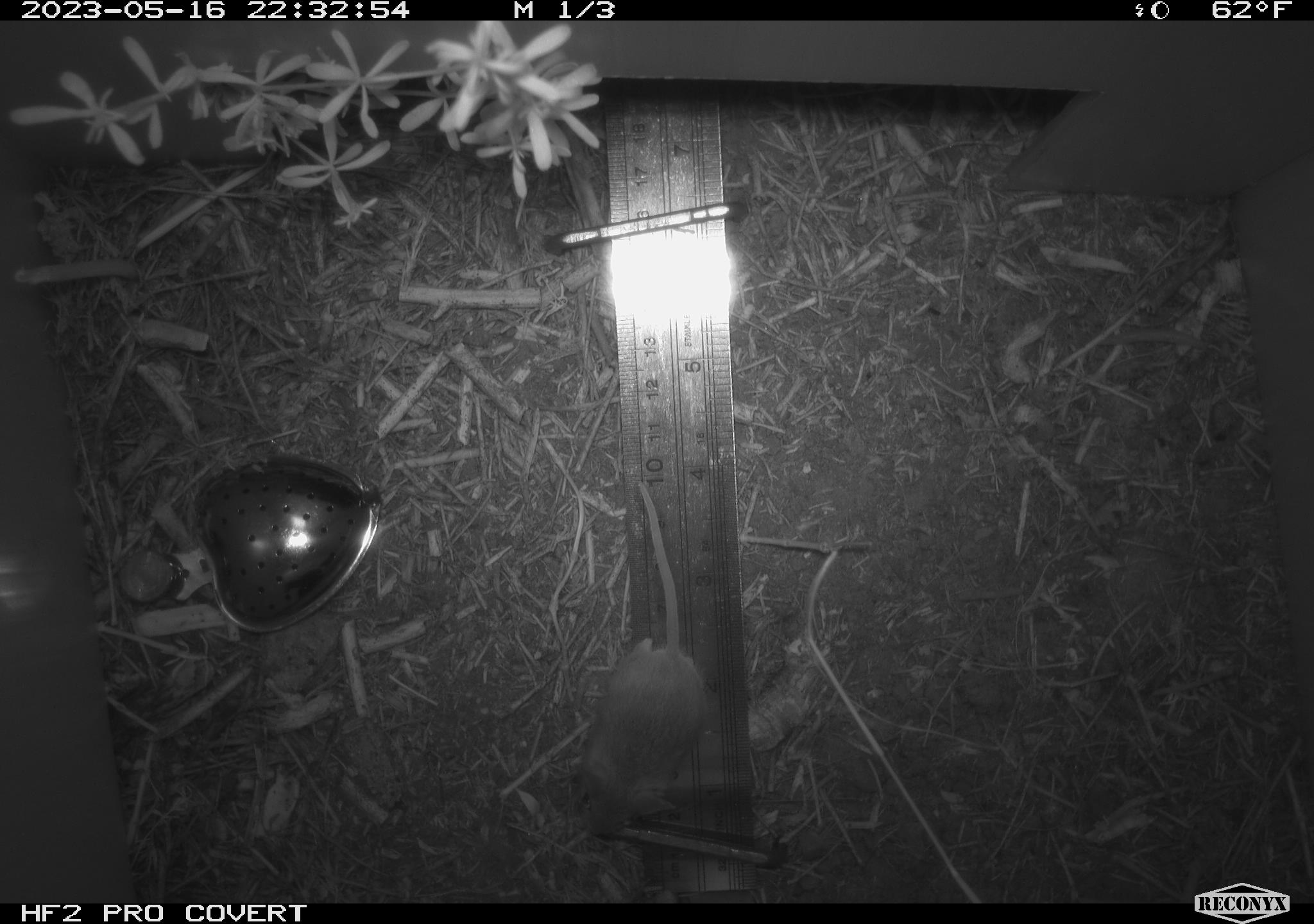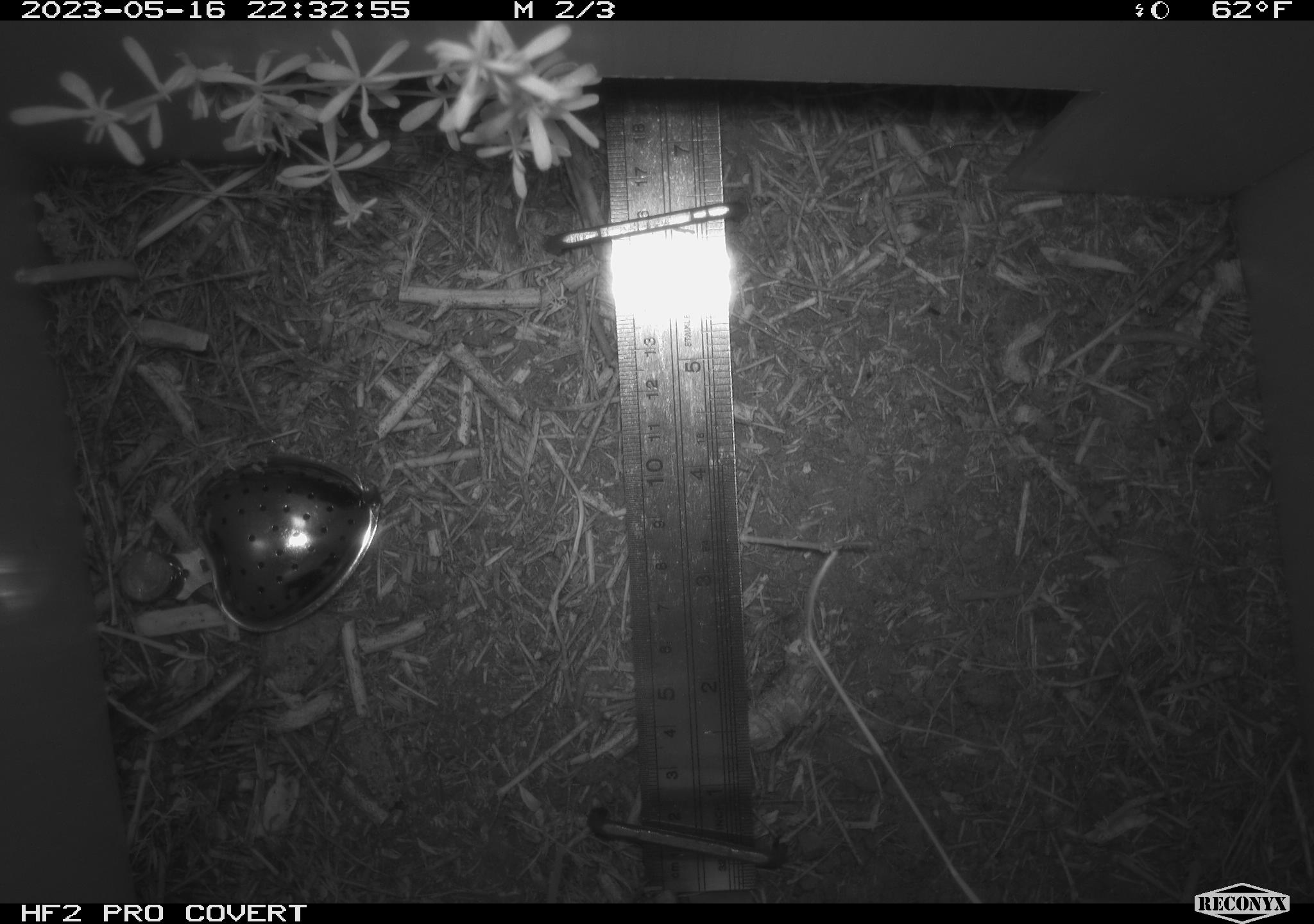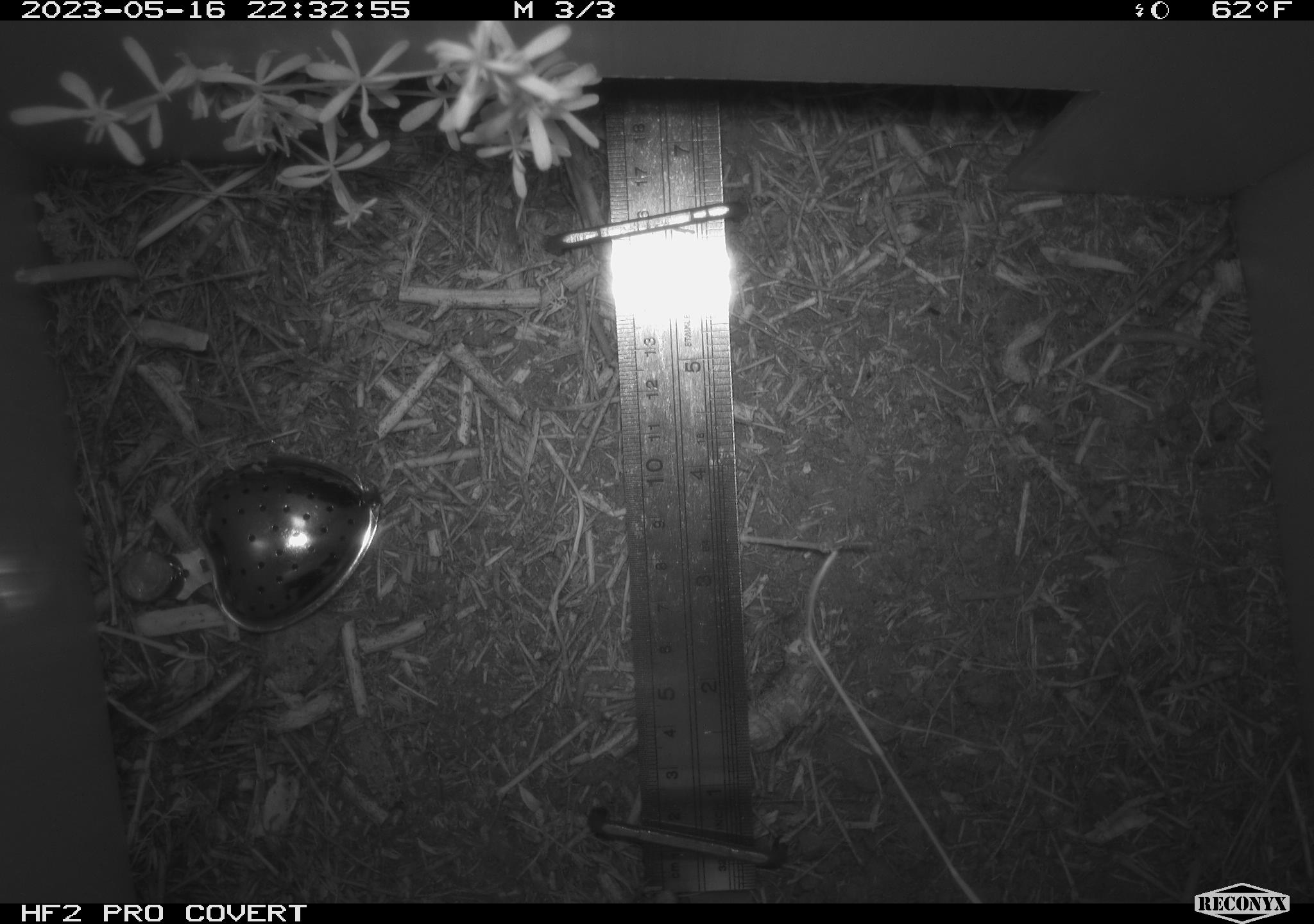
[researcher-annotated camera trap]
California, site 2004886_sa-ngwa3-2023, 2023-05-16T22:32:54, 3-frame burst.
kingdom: Animalia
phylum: Chordata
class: Mammalia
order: Rodentia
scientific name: Rodentia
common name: mouse species